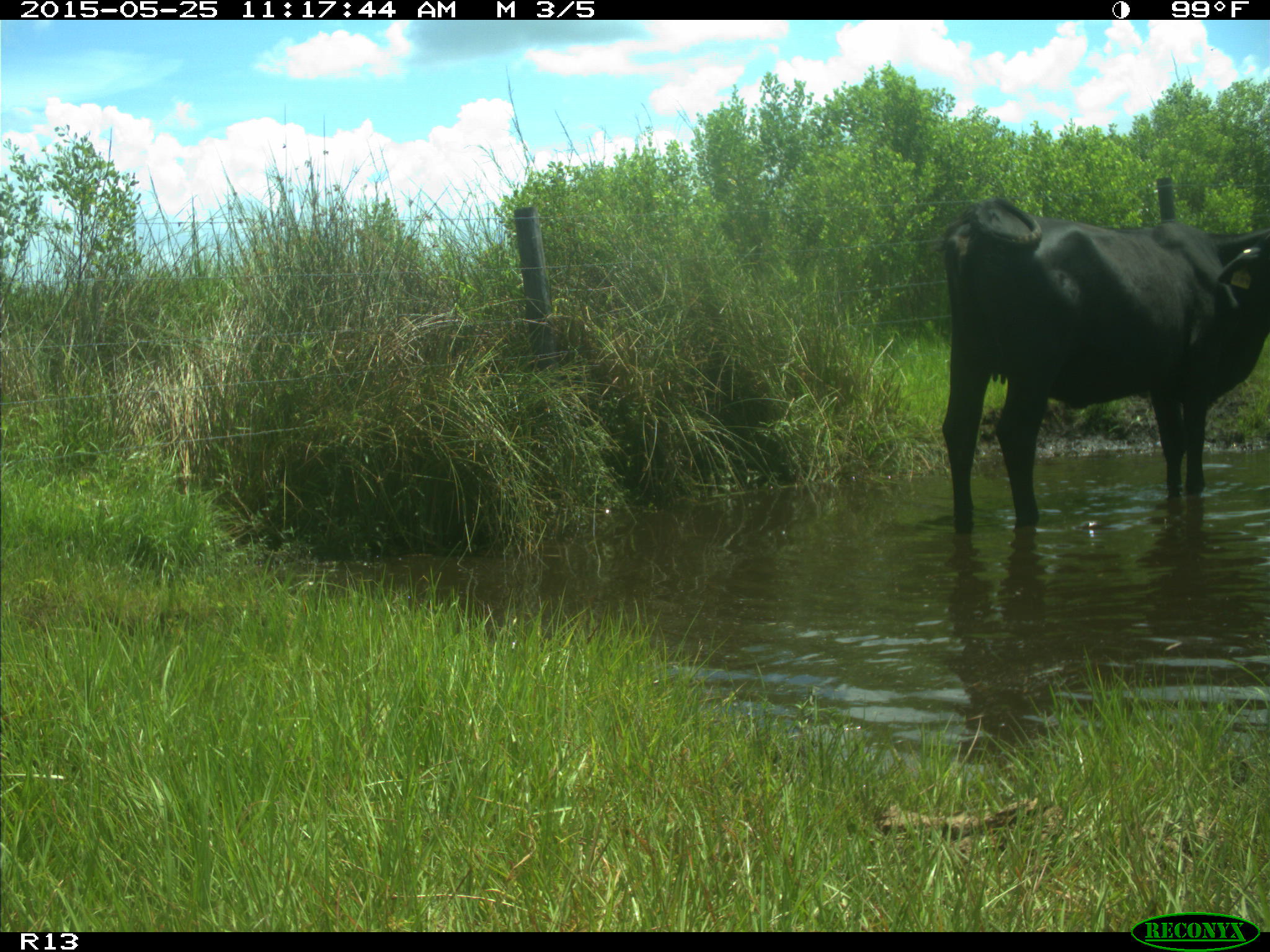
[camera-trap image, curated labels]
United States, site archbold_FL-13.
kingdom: Animalia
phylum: Chordata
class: Mammalia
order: Artiodactyla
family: Bovidae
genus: Bos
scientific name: Bos taurus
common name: domestic cow